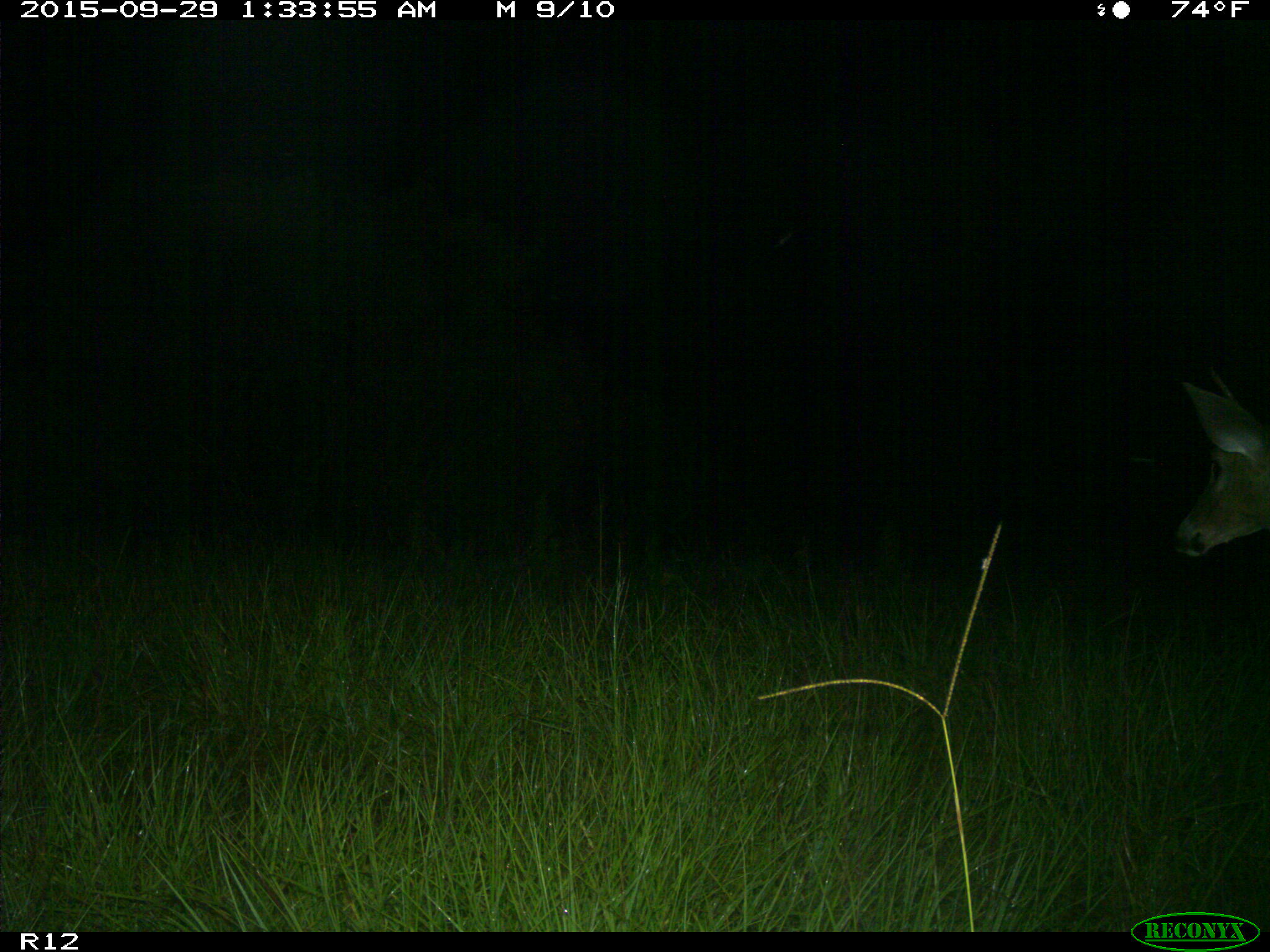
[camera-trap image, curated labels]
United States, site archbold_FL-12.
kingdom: Animalia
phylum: Chordata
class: Mammalia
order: Artiodactyla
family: Cervidae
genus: Odocoileus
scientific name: Odocoileus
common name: deer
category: unidentified deer